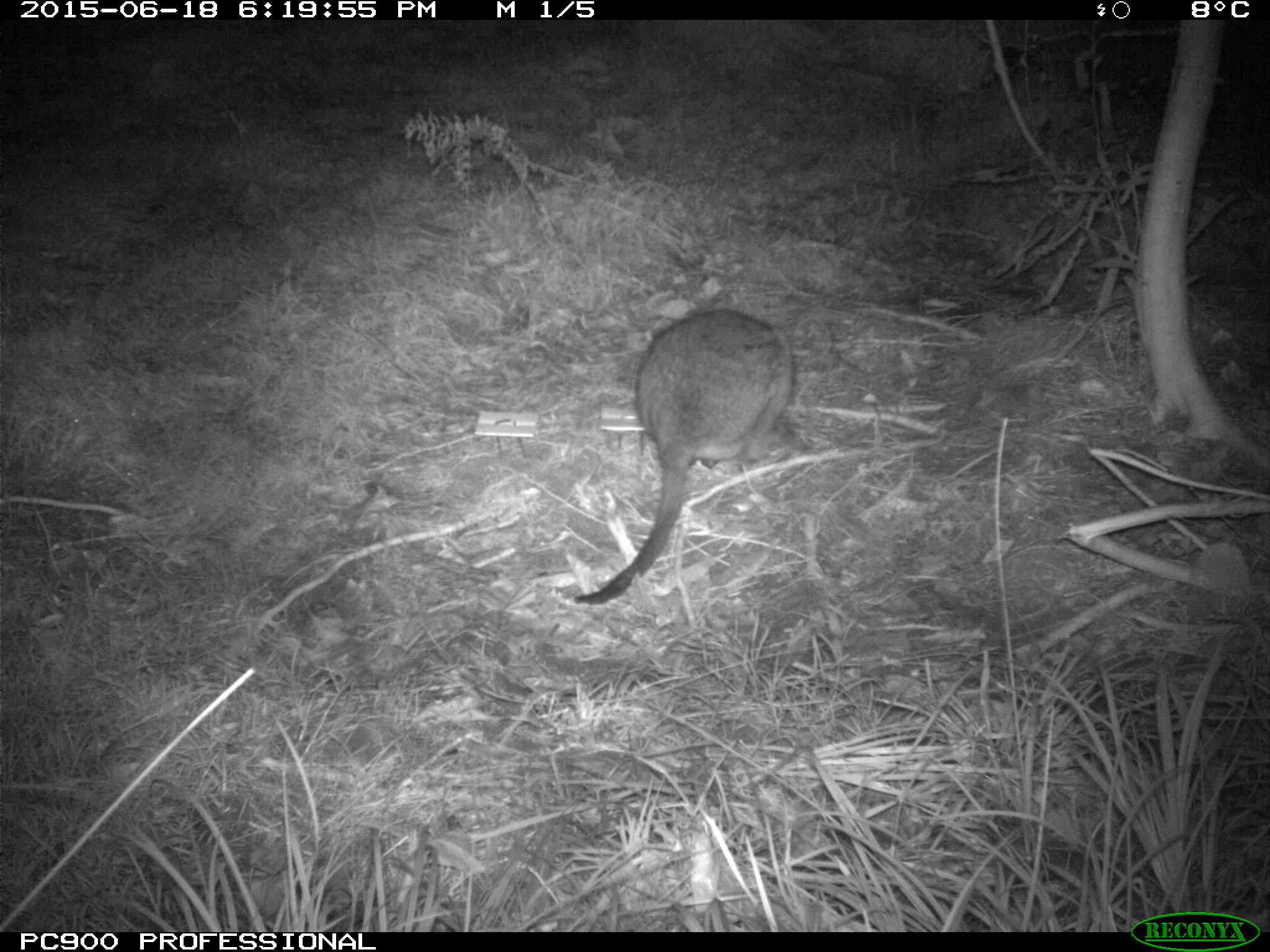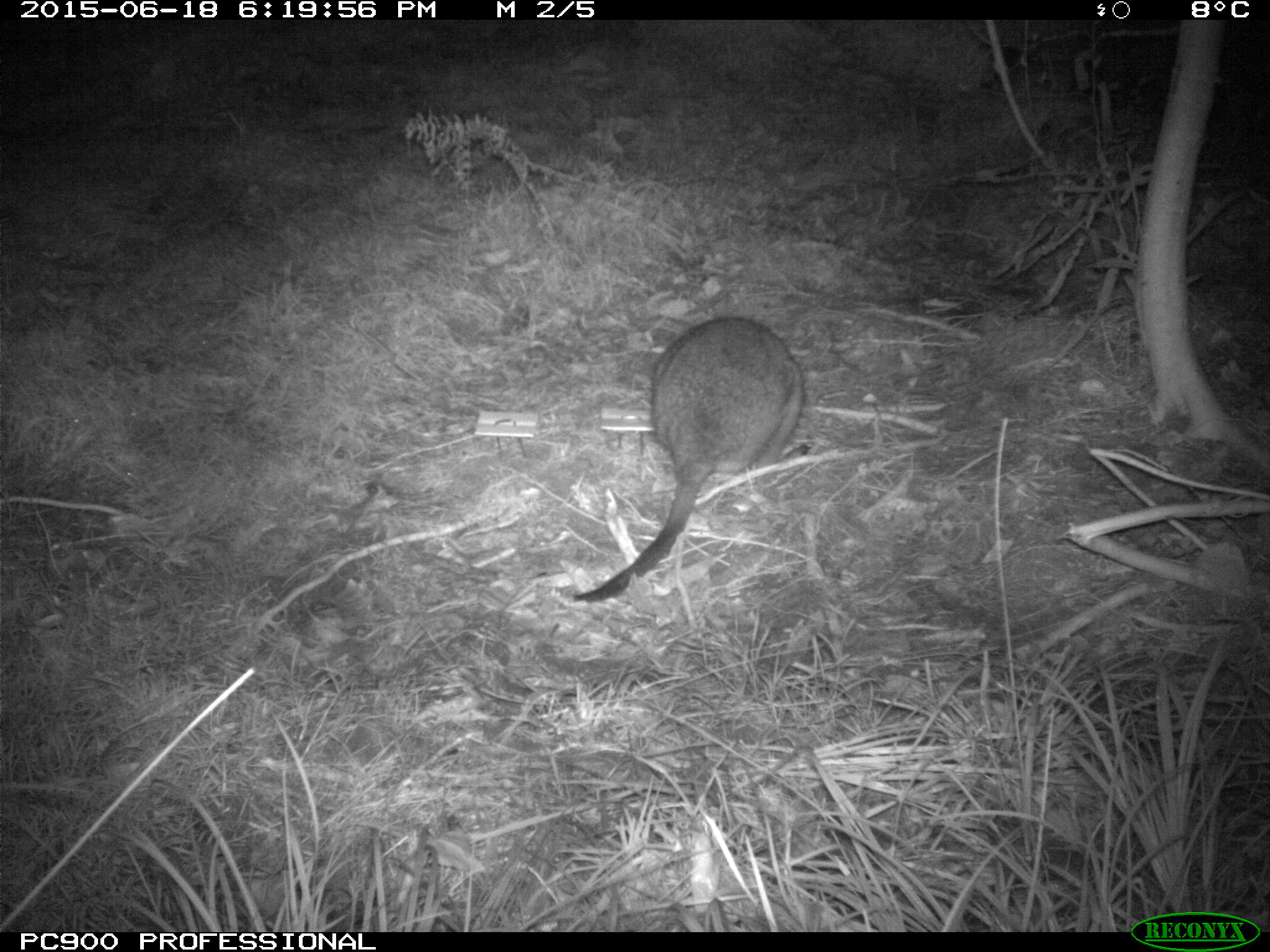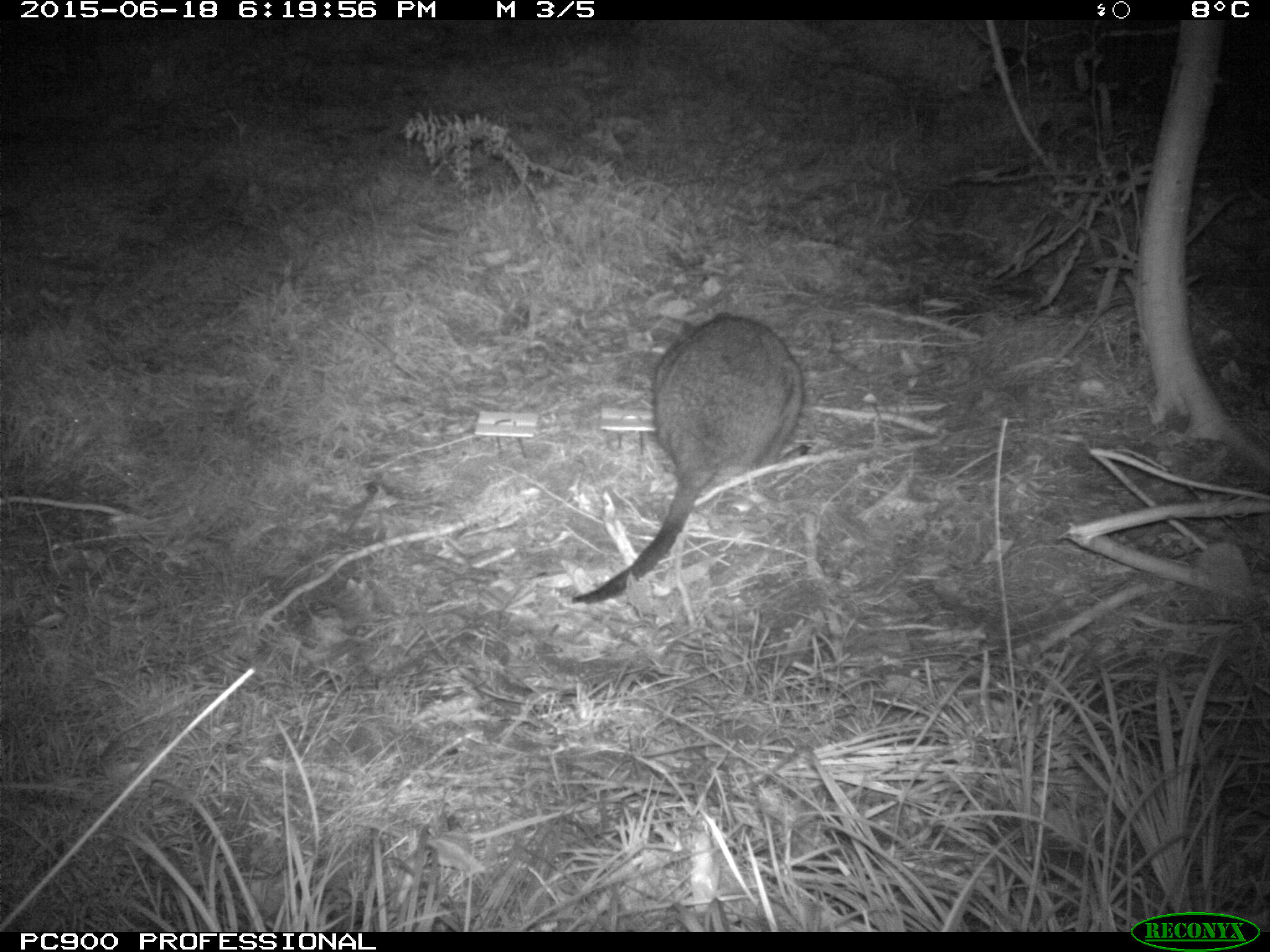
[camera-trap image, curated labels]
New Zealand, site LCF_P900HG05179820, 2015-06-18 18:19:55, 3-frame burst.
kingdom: Animalia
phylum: Chordata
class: Mammalia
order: Diprotodontia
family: Macropodidae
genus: Notamacropus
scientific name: Notamacropus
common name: wallaby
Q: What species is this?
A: Wallaby (Notamacropus).